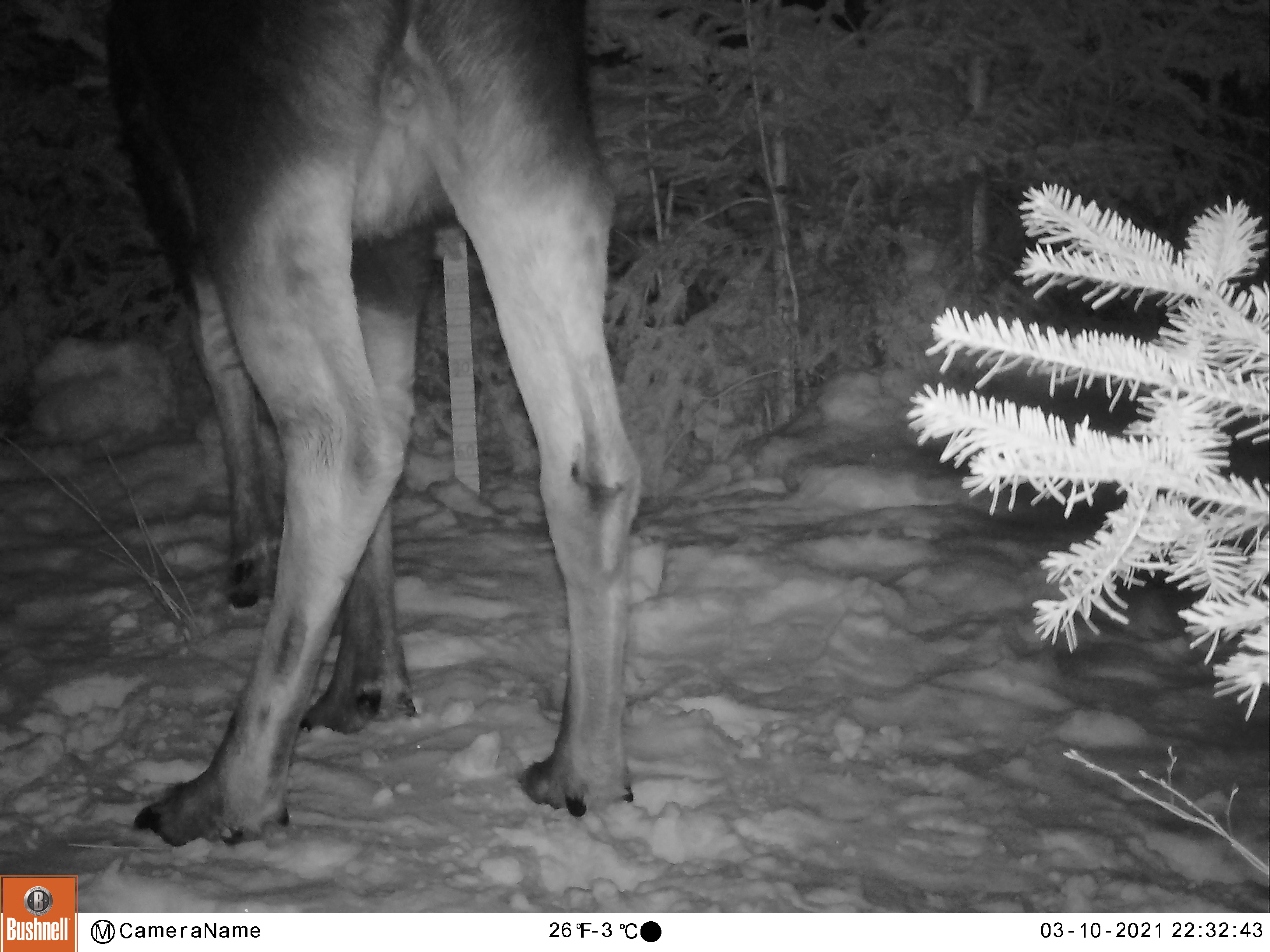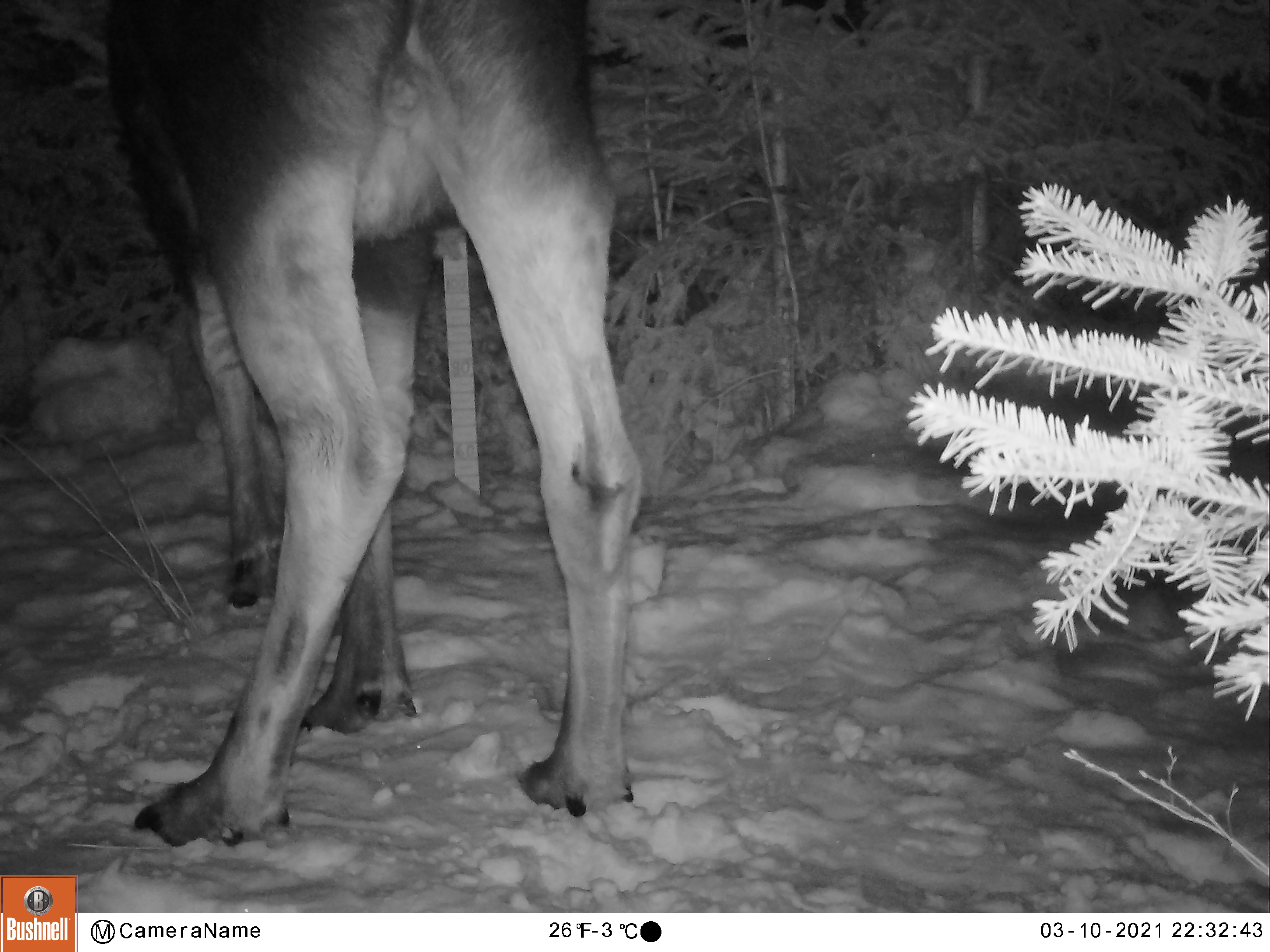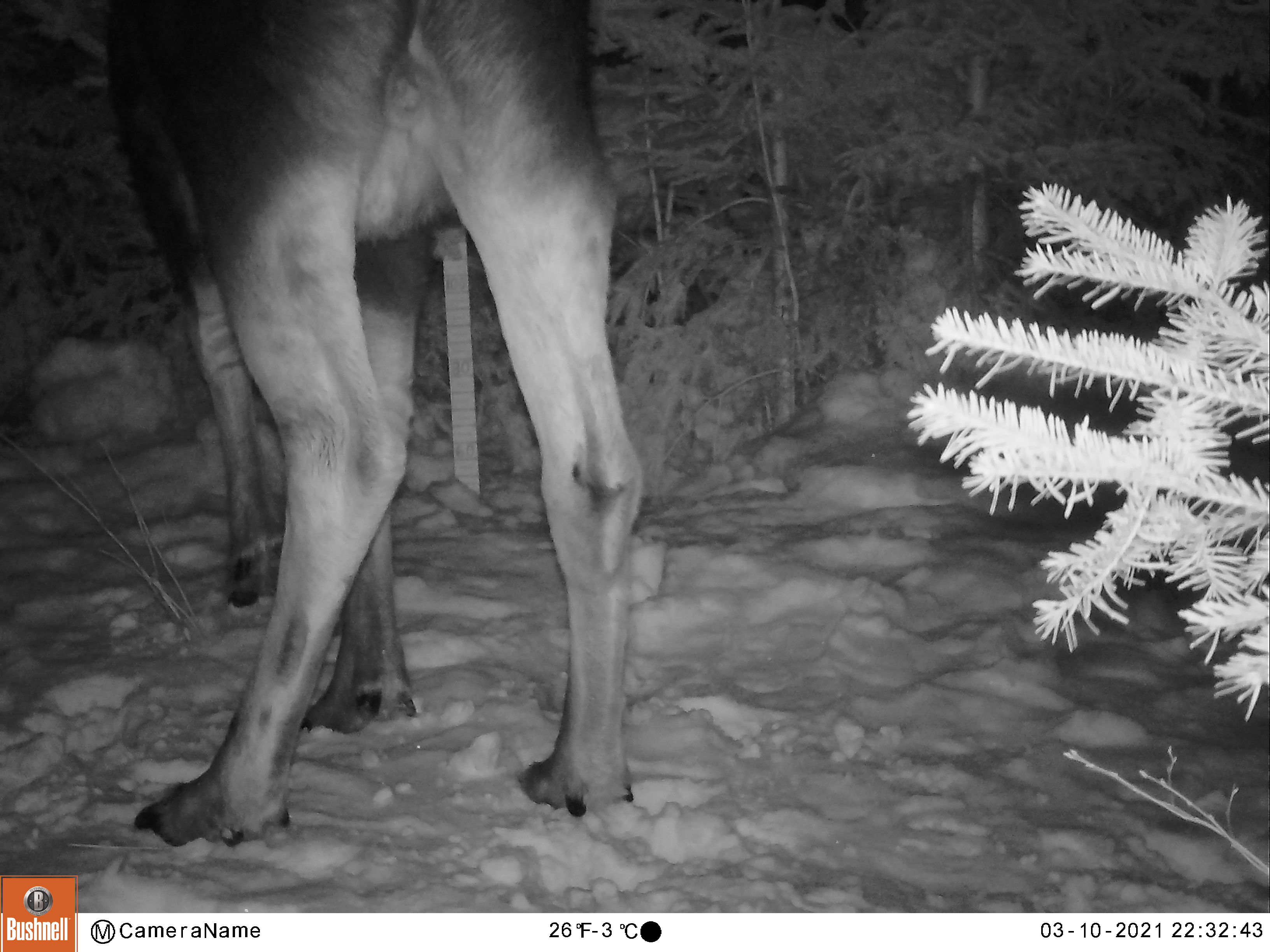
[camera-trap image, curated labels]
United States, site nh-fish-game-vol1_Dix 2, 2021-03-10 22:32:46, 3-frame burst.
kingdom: Animalia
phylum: Chordata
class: Mammalia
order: Artiodactyla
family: Cervidae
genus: Alces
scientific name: Alces alces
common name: moose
Moose (Alces alces).